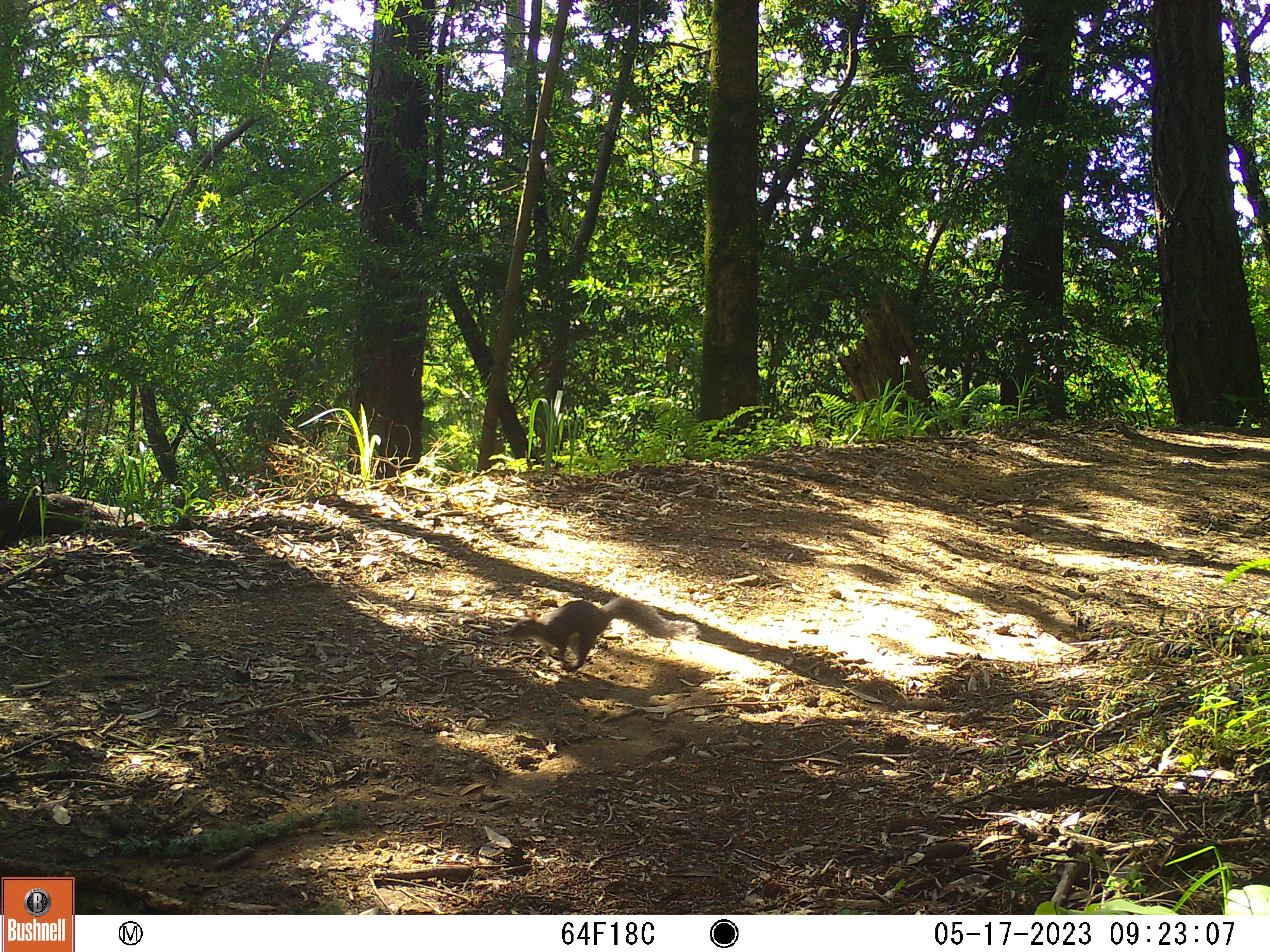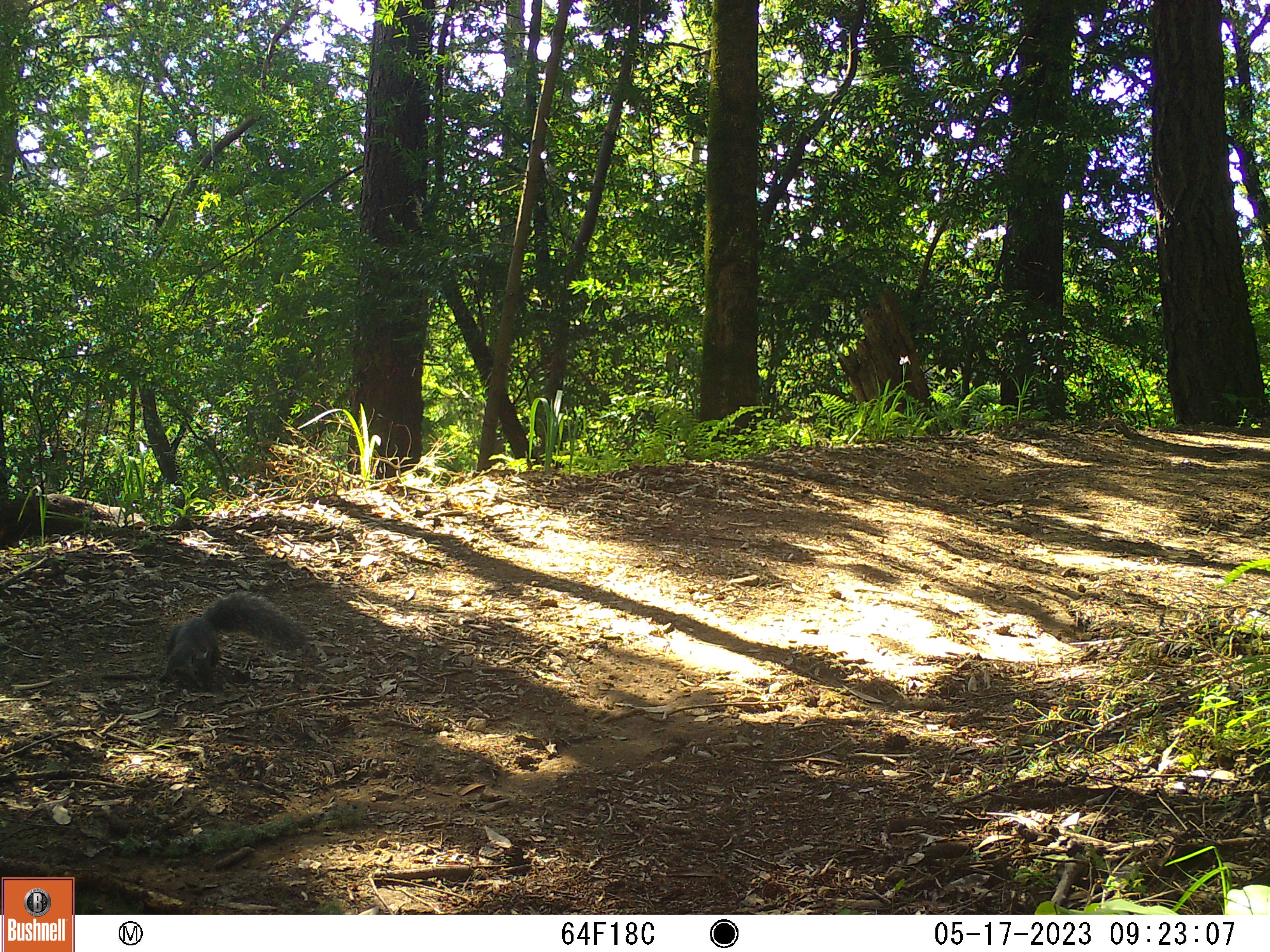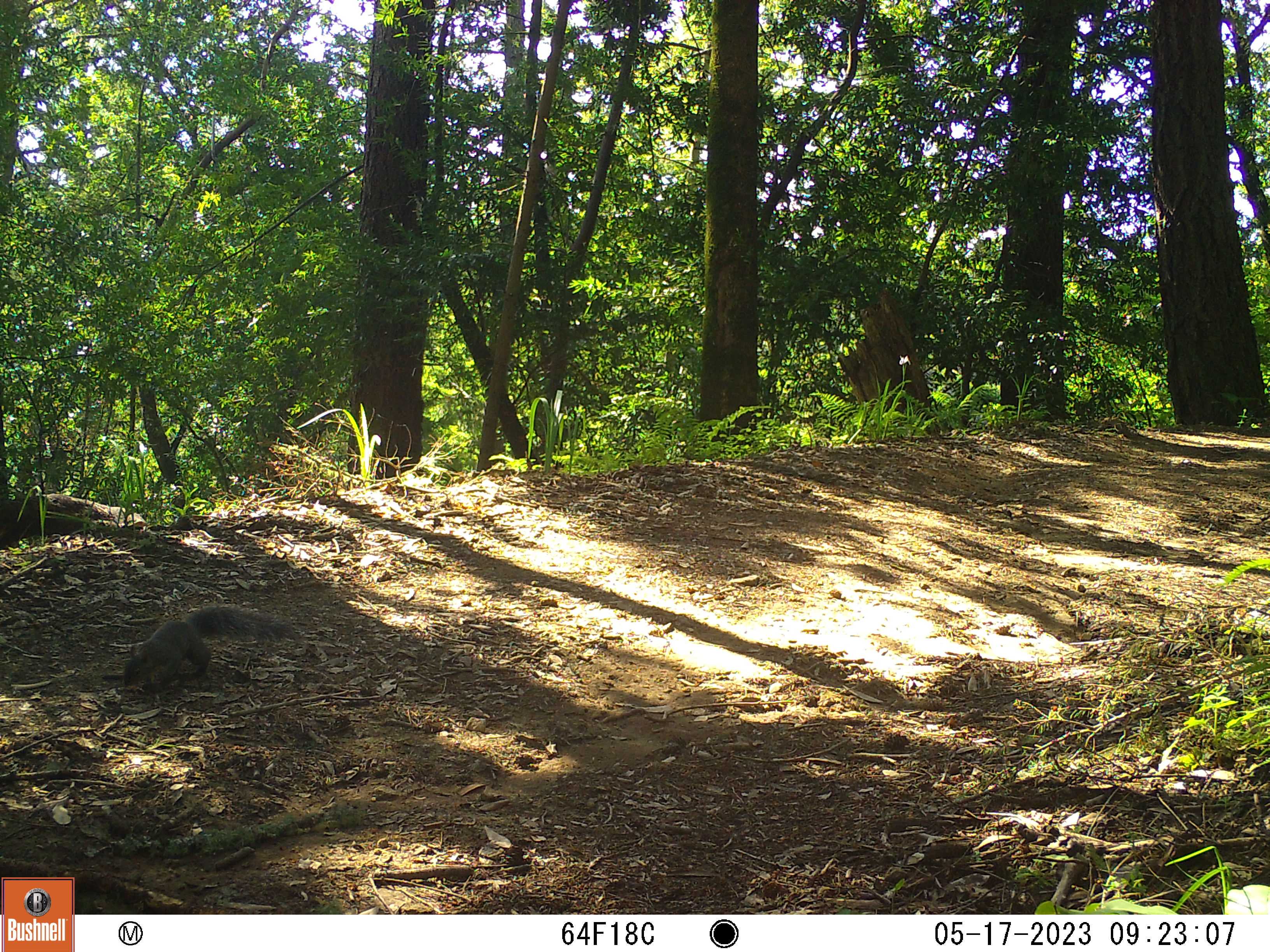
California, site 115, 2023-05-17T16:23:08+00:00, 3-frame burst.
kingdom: Animalia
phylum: Chordata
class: Mammalia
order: Rodentia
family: Sciuridae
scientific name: Sciuridae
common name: squirrel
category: unknown squirrel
Unknown squirrel (squirrel) (Sciuridae).